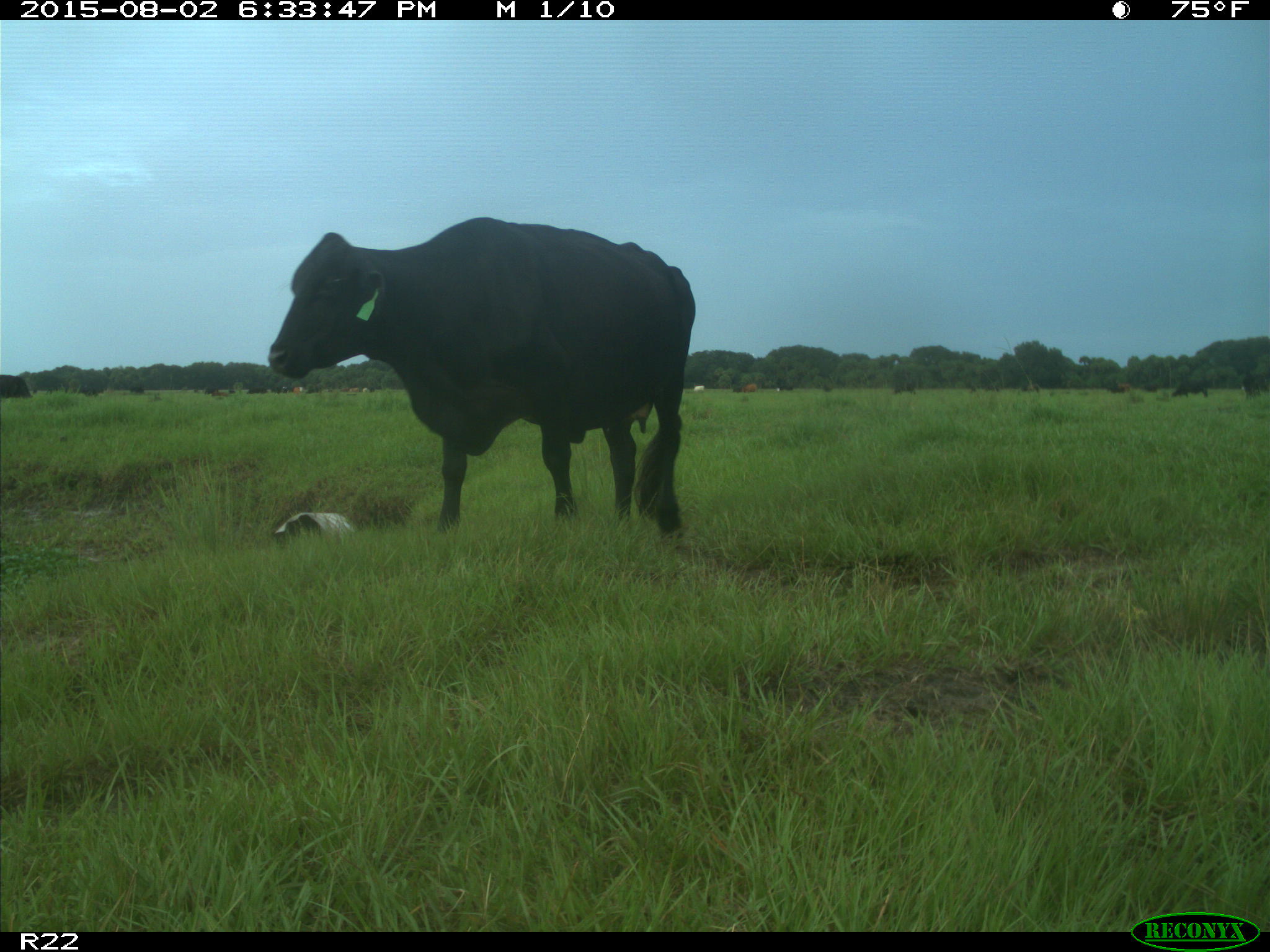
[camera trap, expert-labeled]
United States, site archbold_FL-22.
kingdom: Animalia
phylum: Chordata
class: Mammalia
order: Artiodactyla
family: Bovidae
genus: Bos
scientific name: Bos taurus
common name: domestic cow